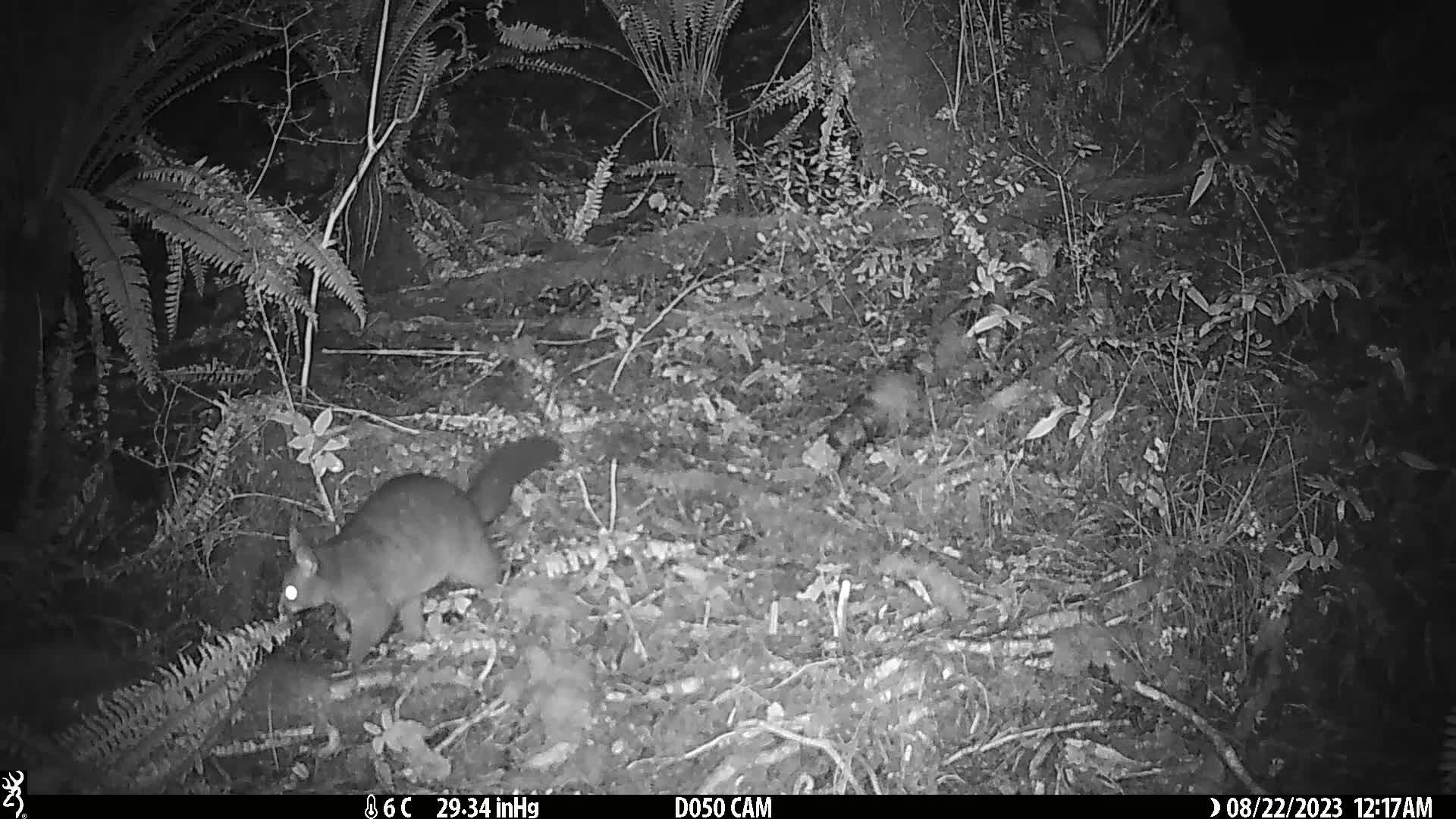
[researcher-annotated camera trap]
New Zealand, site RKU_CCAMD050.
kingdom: Animalia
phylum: Chordata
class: Mammalia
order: Diprotodontia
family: Phalangeridae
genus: Trichosurus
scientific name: Trichosurus vulpecula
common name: common brushtail possum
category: possum